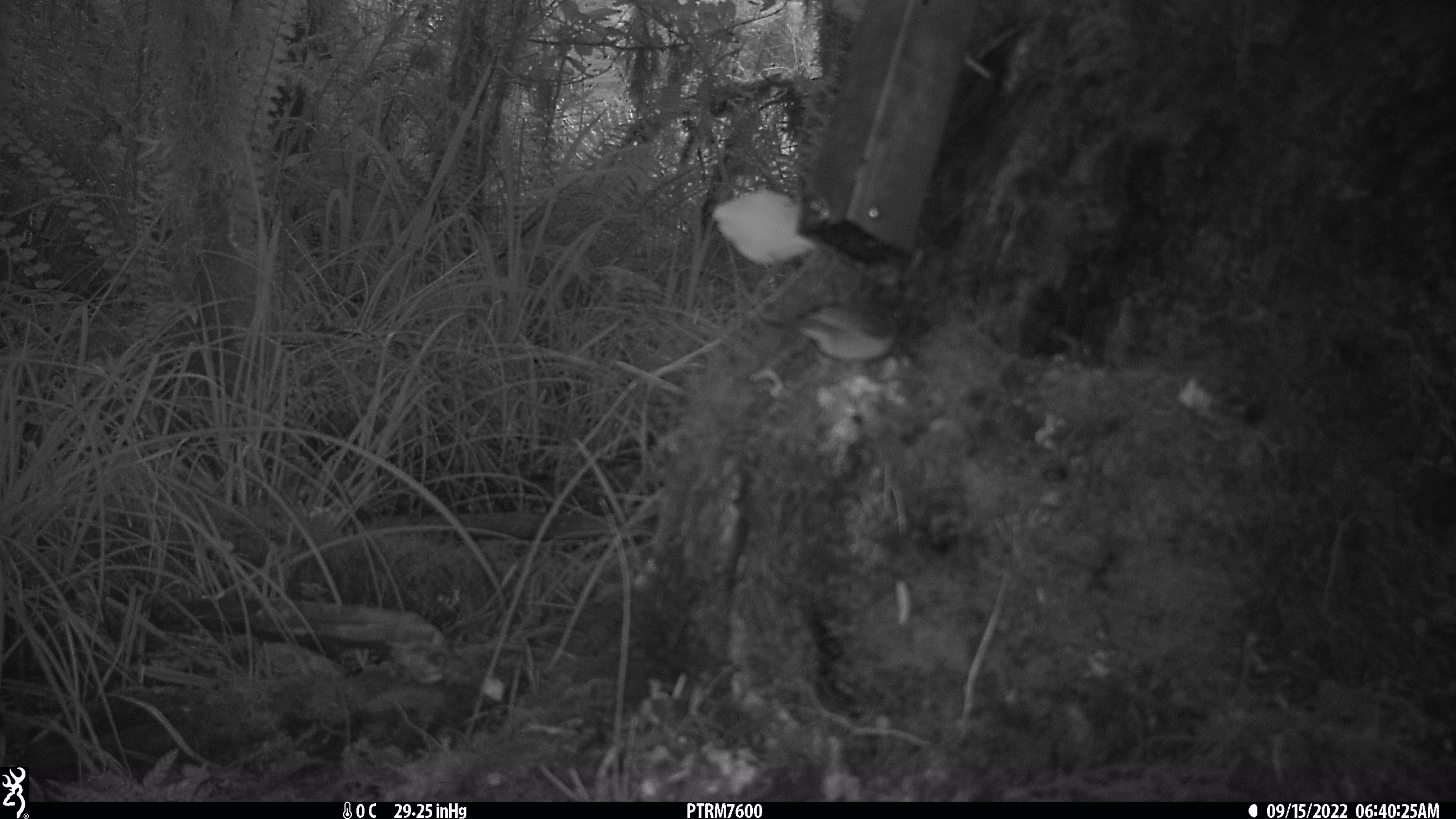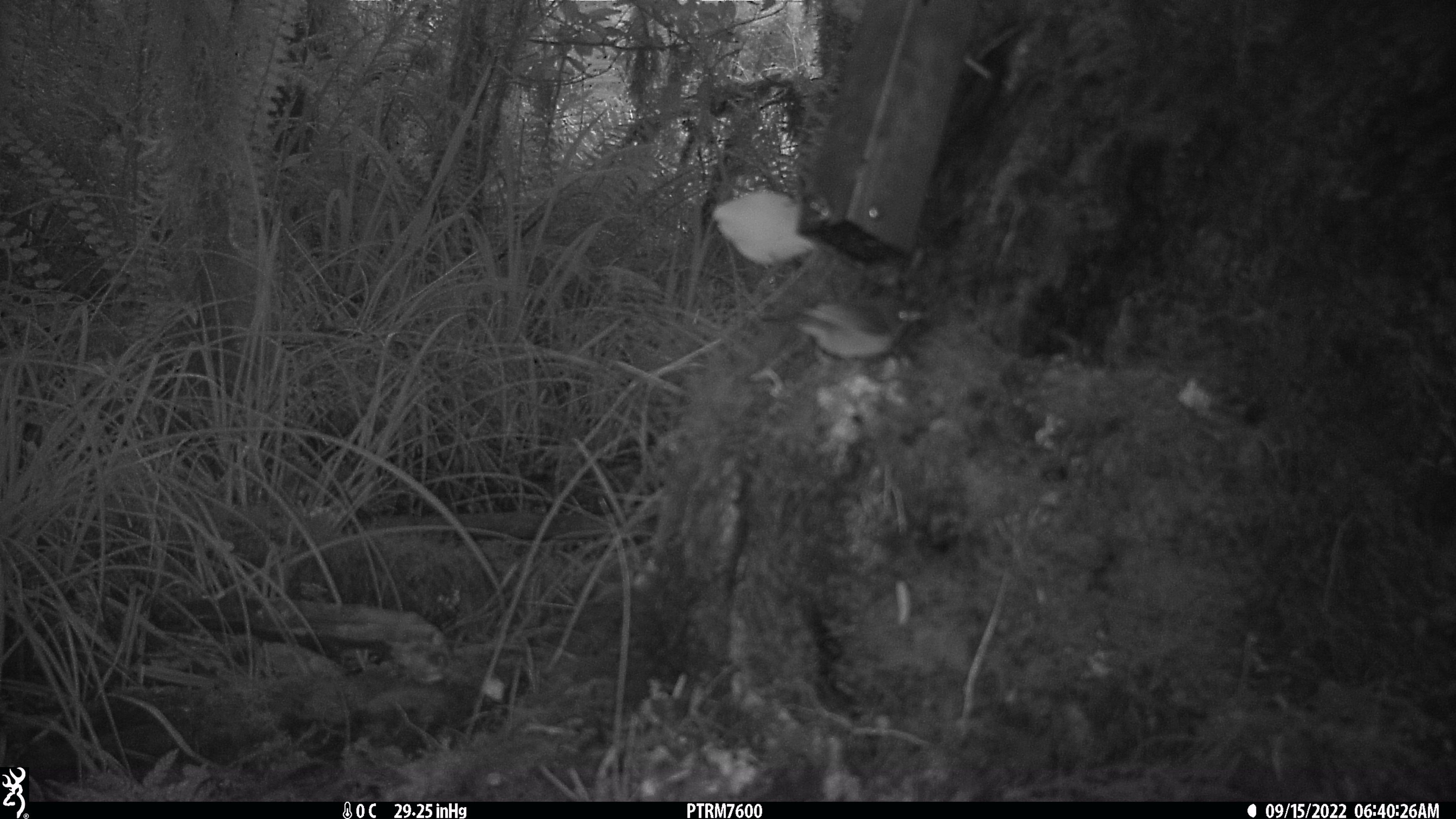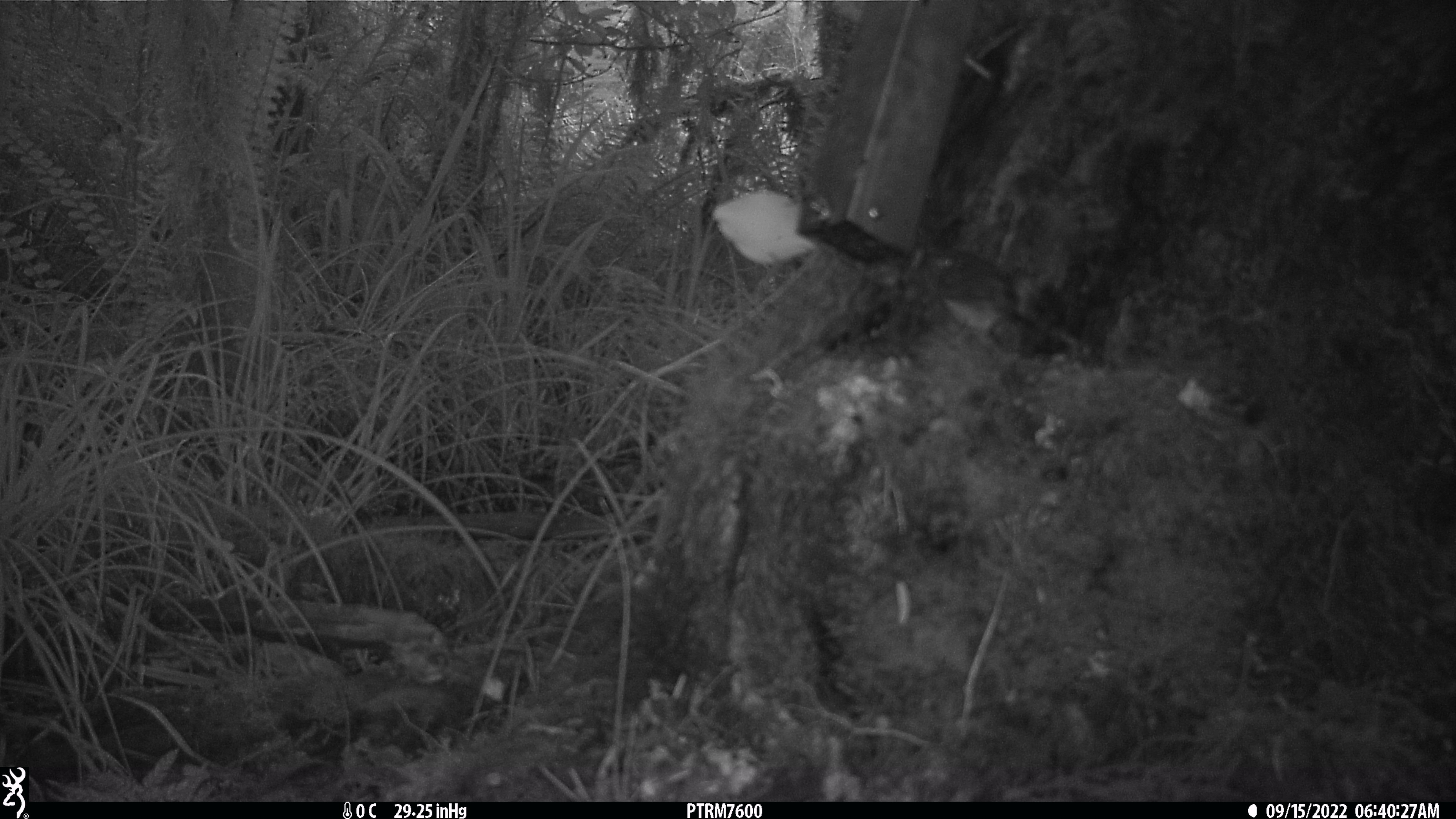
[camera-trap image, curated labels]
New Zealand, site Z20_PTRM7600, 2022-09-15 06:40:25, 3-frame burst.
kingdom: Animalia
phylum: Chordata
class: Aves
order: Passeriformes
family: Zosteropidae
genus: Zosterops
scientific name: Zosterops lateralis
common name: silvereye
Silvereye (Zosterops lateralis).